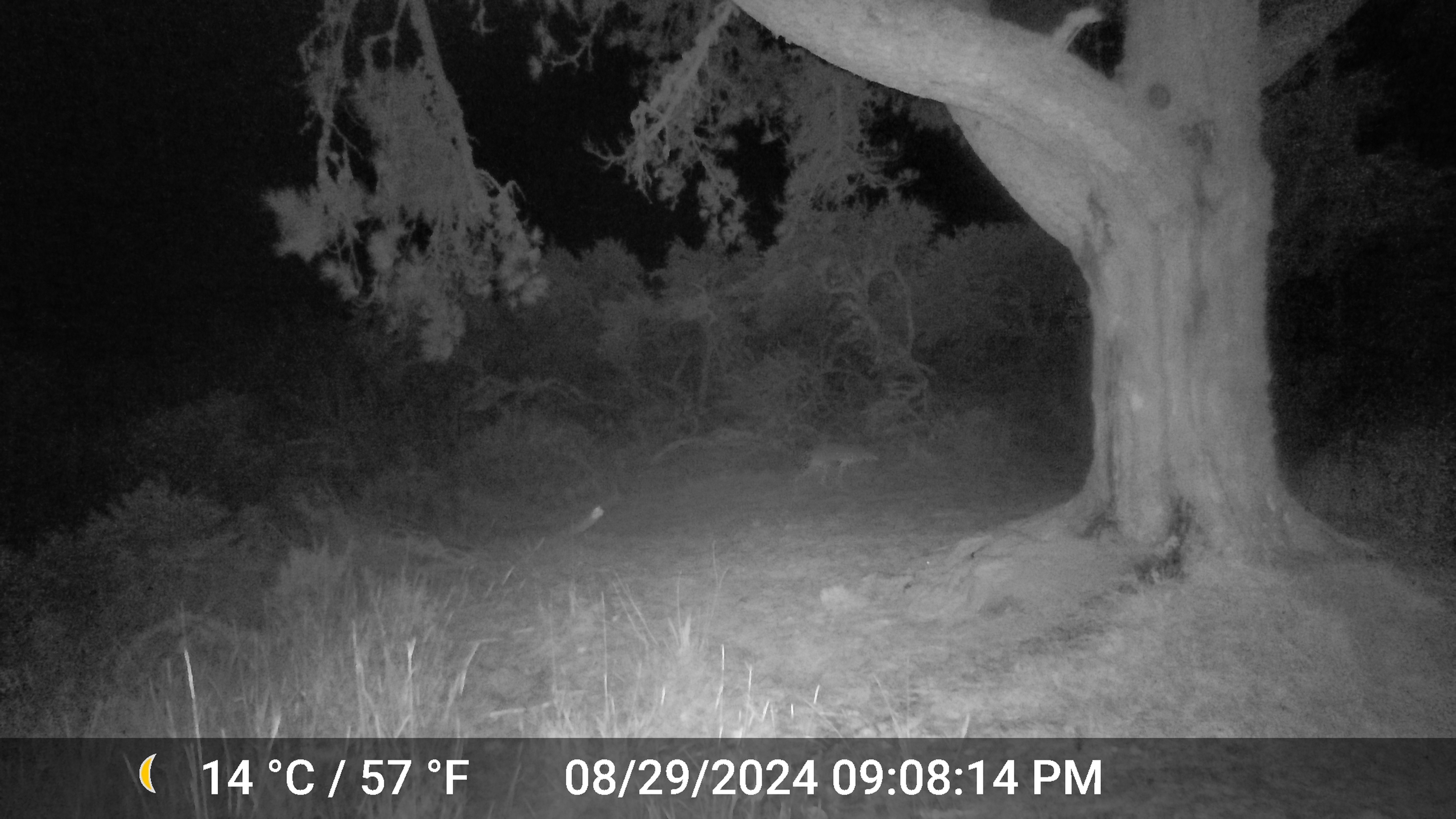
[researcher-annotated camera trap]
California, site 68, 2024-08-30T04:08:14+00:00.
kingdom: Animalia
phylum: Chordata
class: Mammalia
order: Carnivora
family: Canidae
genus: Canis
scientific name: Canis latrans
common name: coyote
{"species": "coyote (Canis latrans)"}